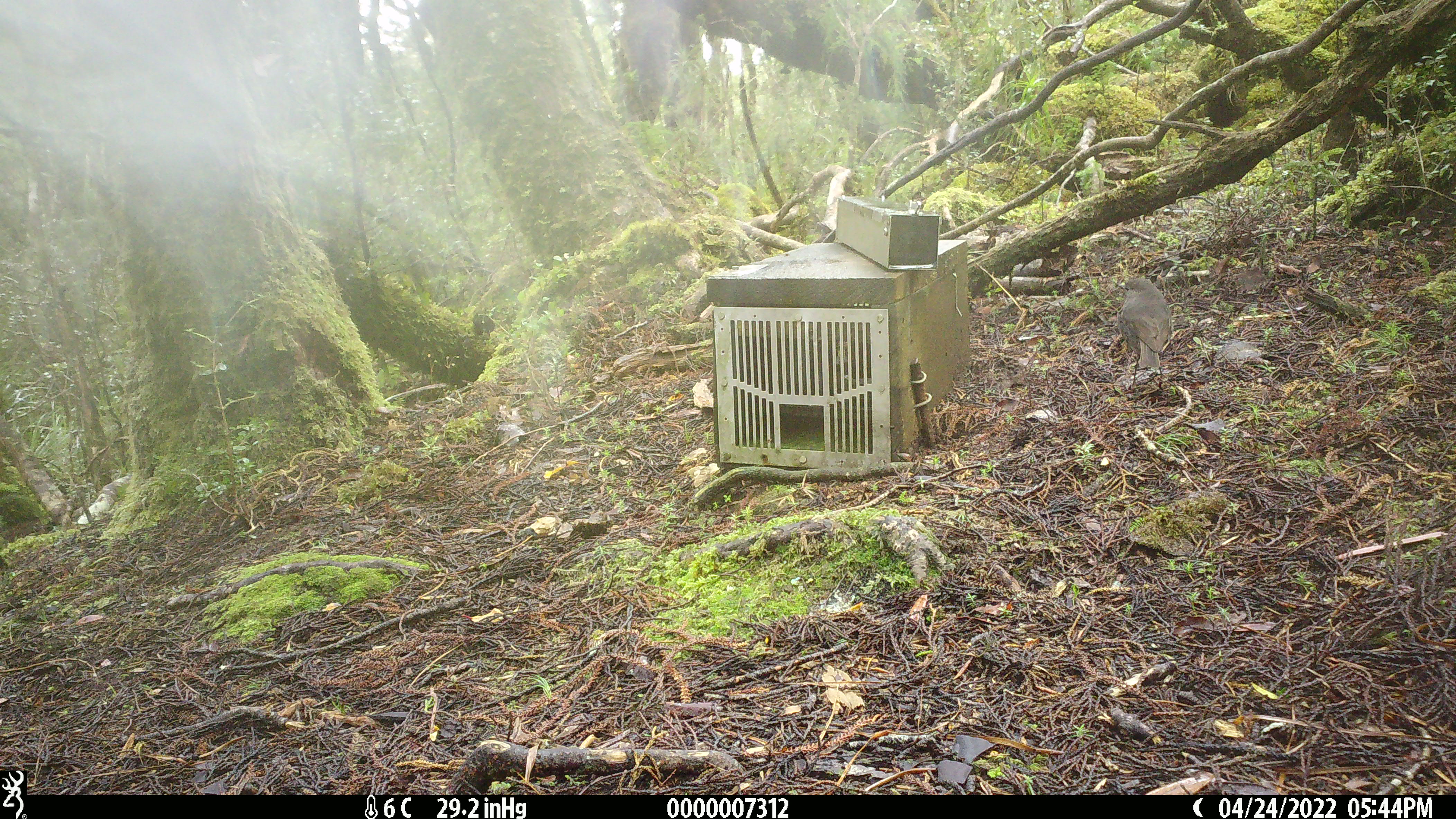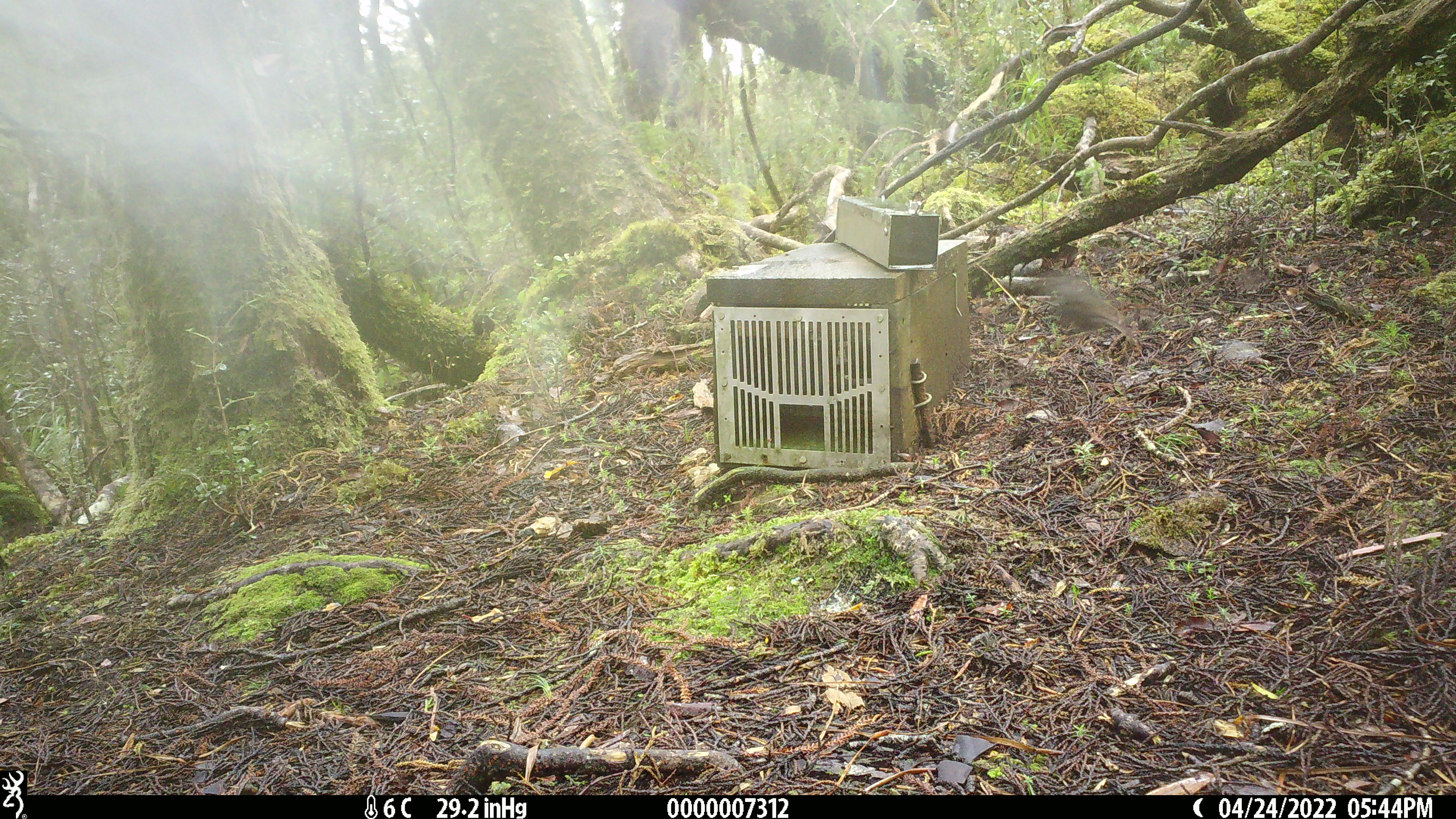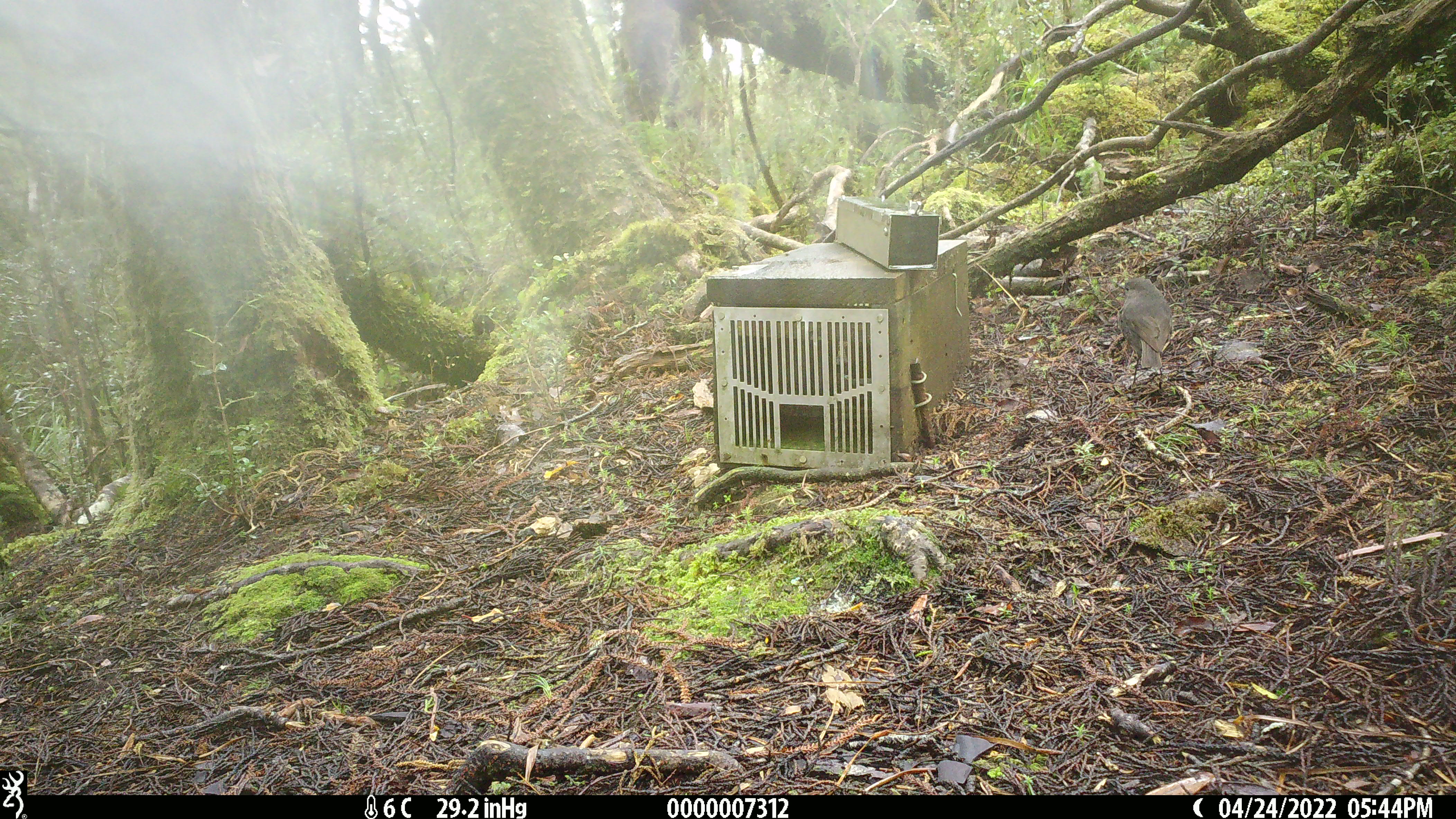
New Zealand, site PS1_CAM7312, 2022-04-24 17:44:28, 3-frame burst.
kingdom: Animalia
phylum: Chordata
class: Aves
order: Passeriformes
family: Petroicidae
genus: Petroica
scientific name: Petroica australis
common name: new zealand robin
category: robin